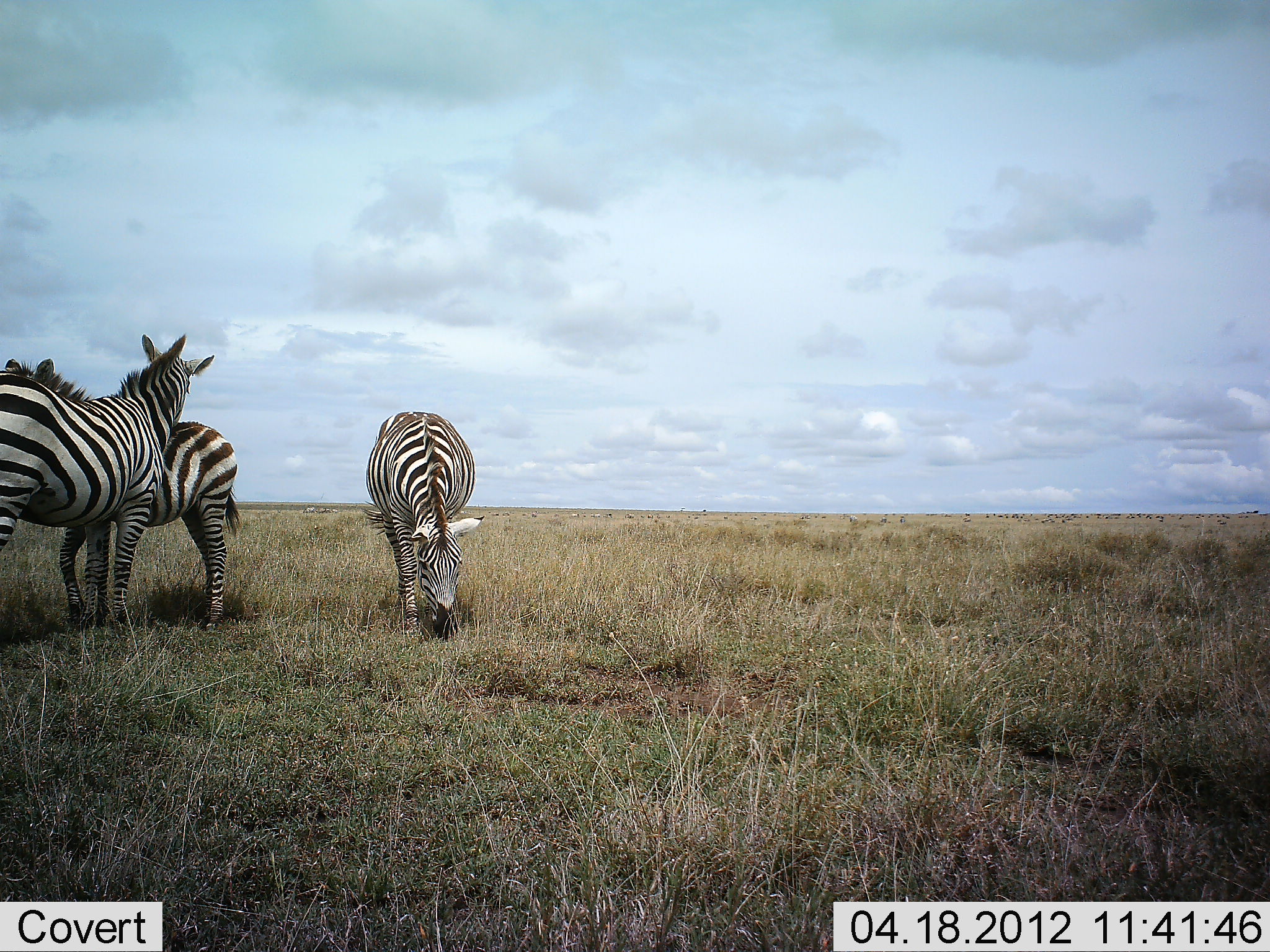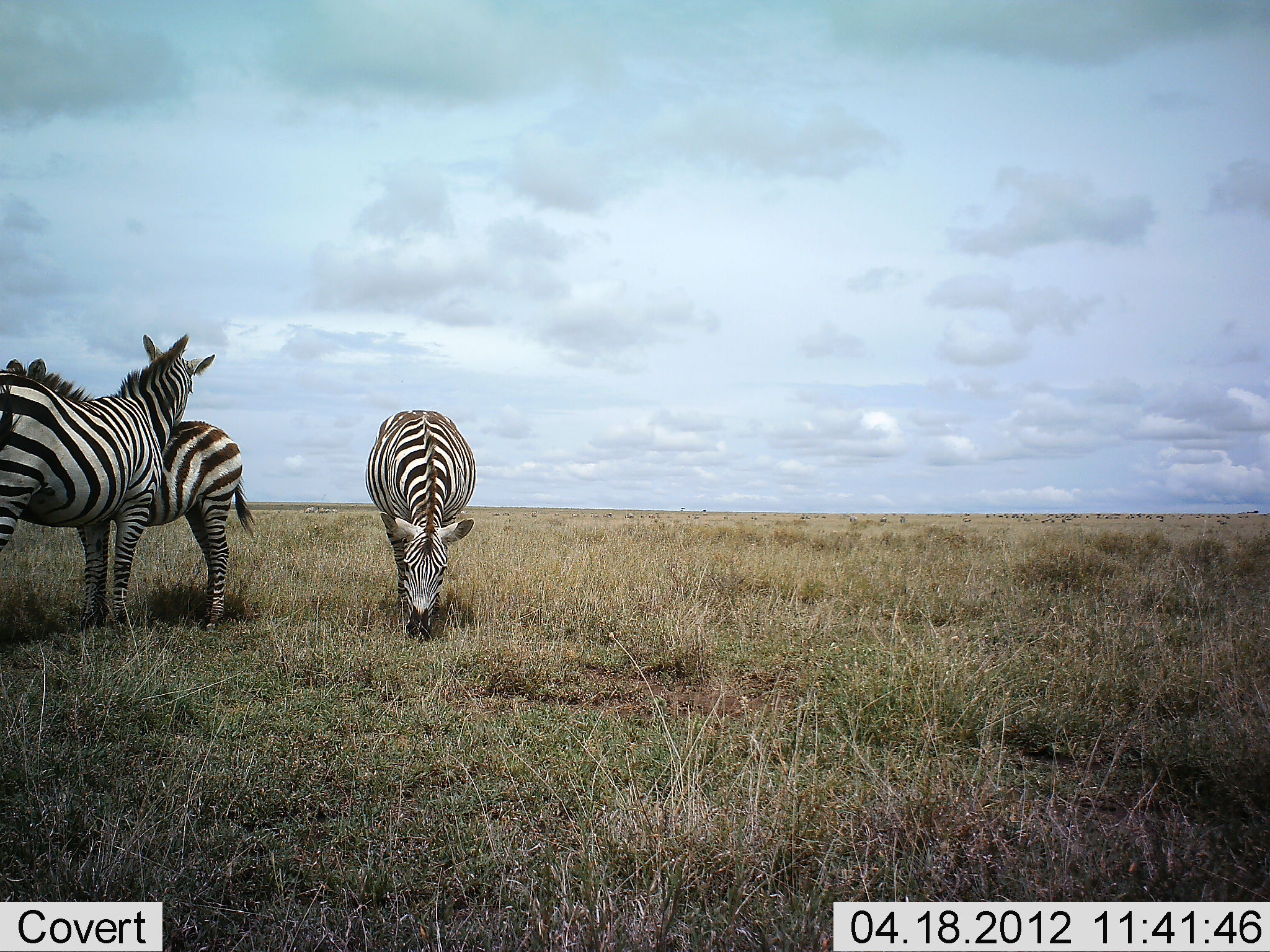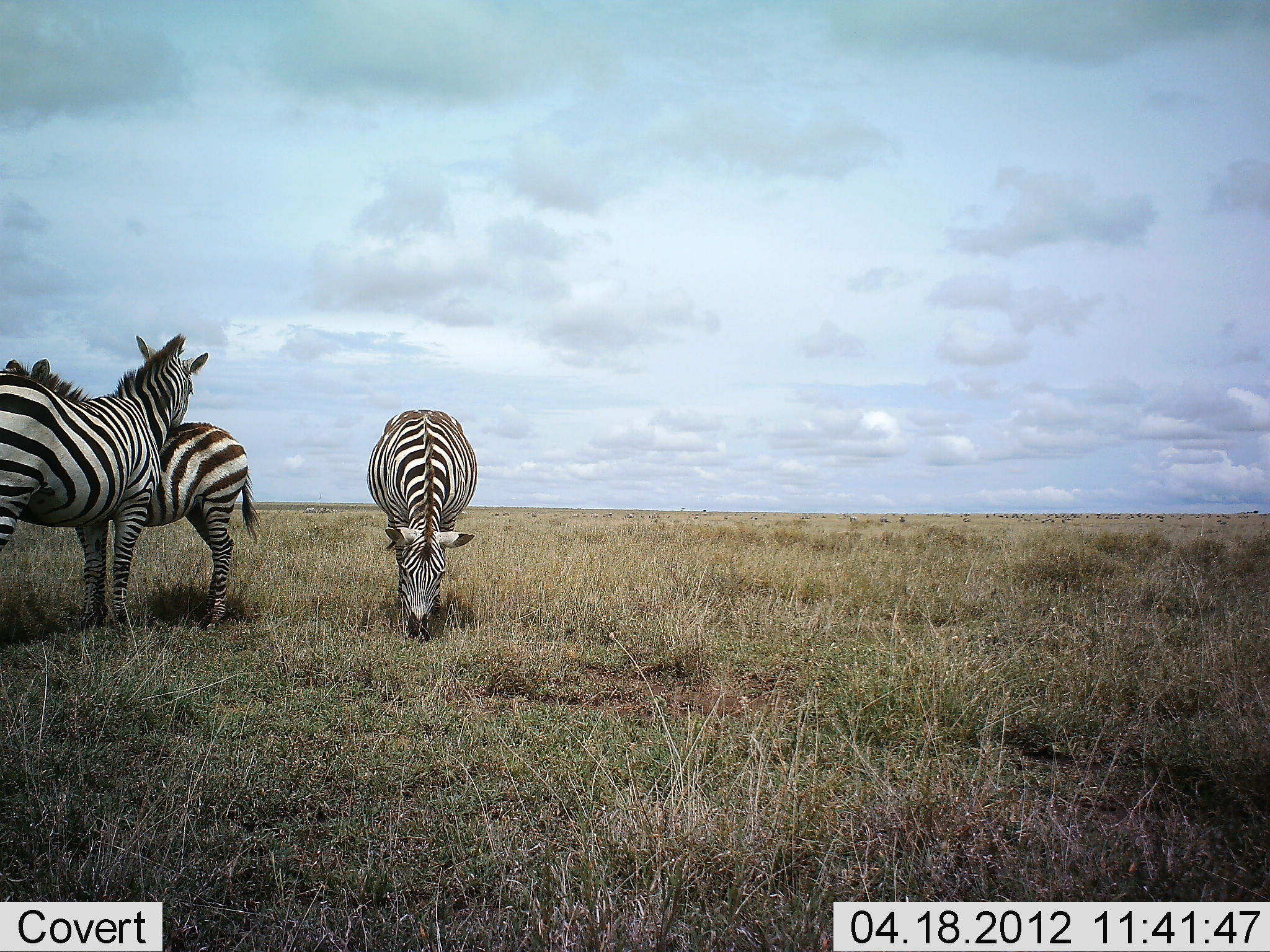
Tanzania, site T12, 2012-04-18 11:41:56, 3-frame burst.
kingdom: Animalia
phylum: Chordata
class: Mammalia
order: Perissodactyla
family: Equidae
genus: Equus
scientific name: Equus quagga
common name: plains zebra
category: zebra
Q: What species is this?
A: Zebra (plains zebra) (Equus quagga).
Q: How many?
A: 3.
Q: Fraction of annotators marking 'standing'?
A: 72%.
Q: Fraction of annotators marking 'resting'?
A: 0%.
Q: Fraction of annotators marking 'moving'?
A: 0%.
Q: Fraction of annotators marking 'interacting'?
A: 50%.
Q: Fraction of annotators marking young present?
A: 6%.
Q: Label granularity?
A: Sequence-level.